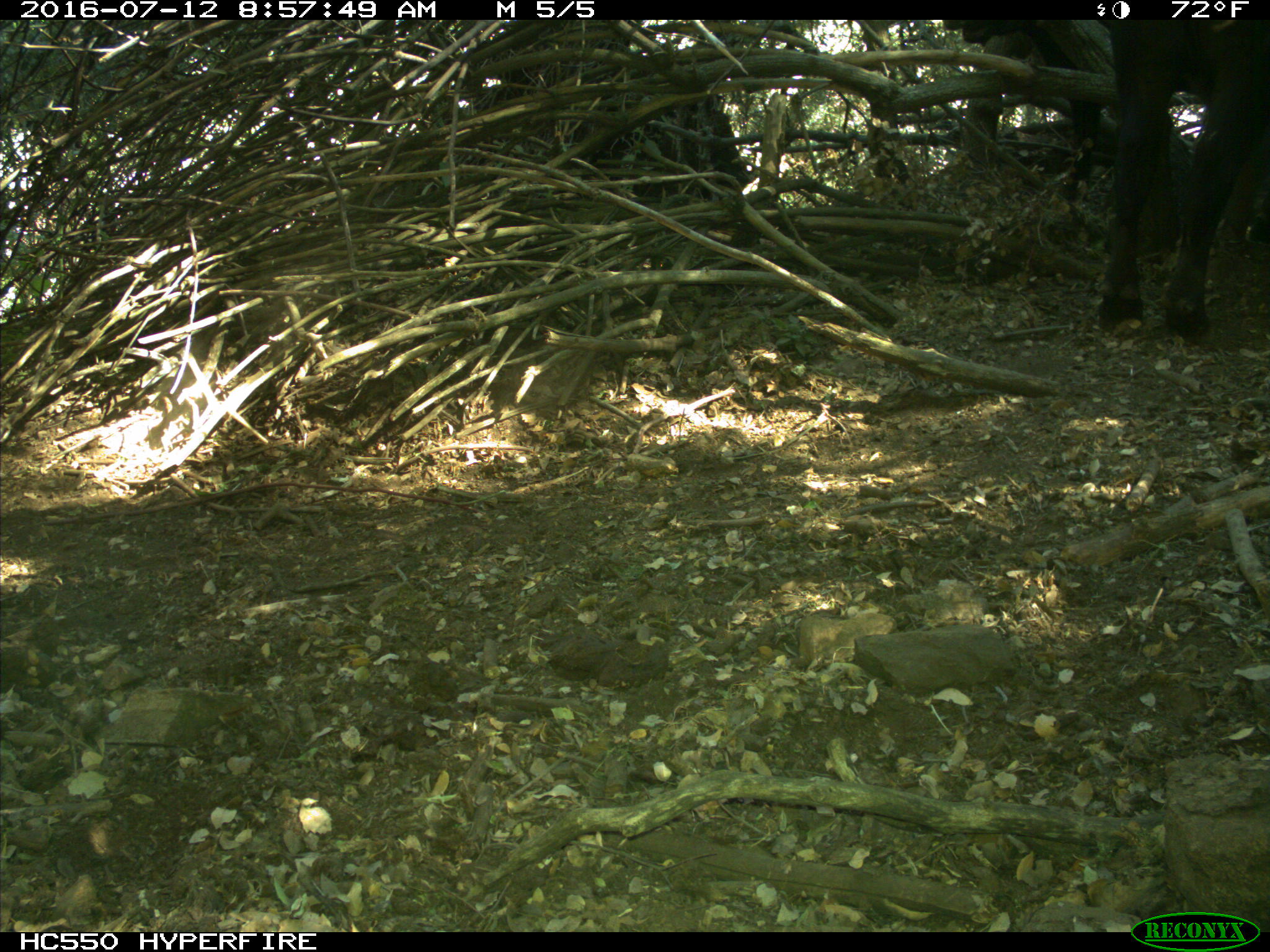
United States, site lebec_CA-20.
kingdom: Animalia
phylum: Chordata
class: Mammalia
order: Artiodactyla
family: Bovidae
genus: Bos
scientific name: Bos taurus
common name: domestic cow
Bos taurus (domestic cow).